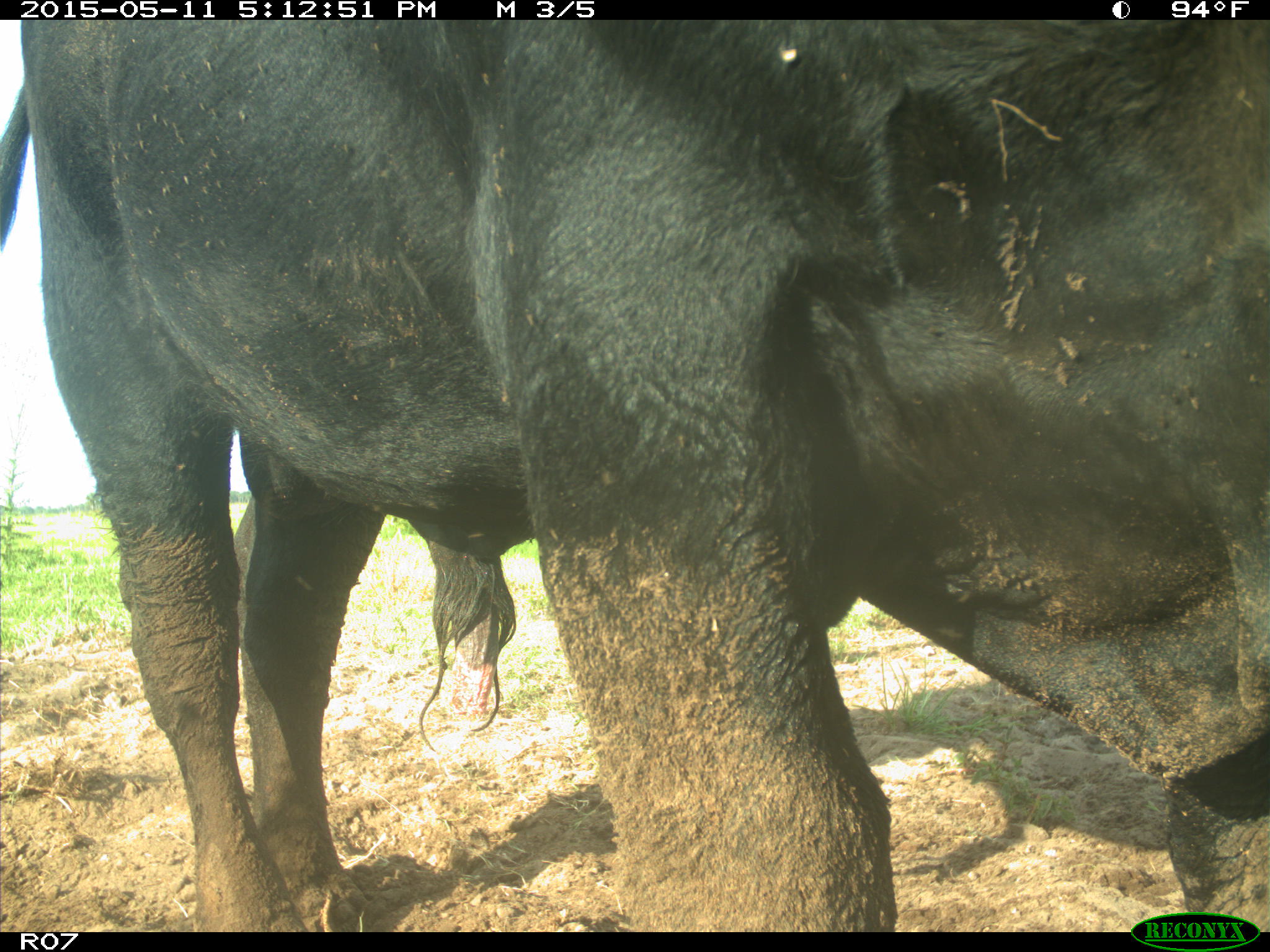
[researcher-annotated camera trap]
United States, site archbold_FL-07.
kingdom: Animalia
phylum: Chordata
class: Mammalia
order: Artiodactyla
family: Bovidae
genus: Bos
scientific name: Bos taurus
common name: domestic cow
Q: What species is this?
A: Bos taurus (domestic cow).